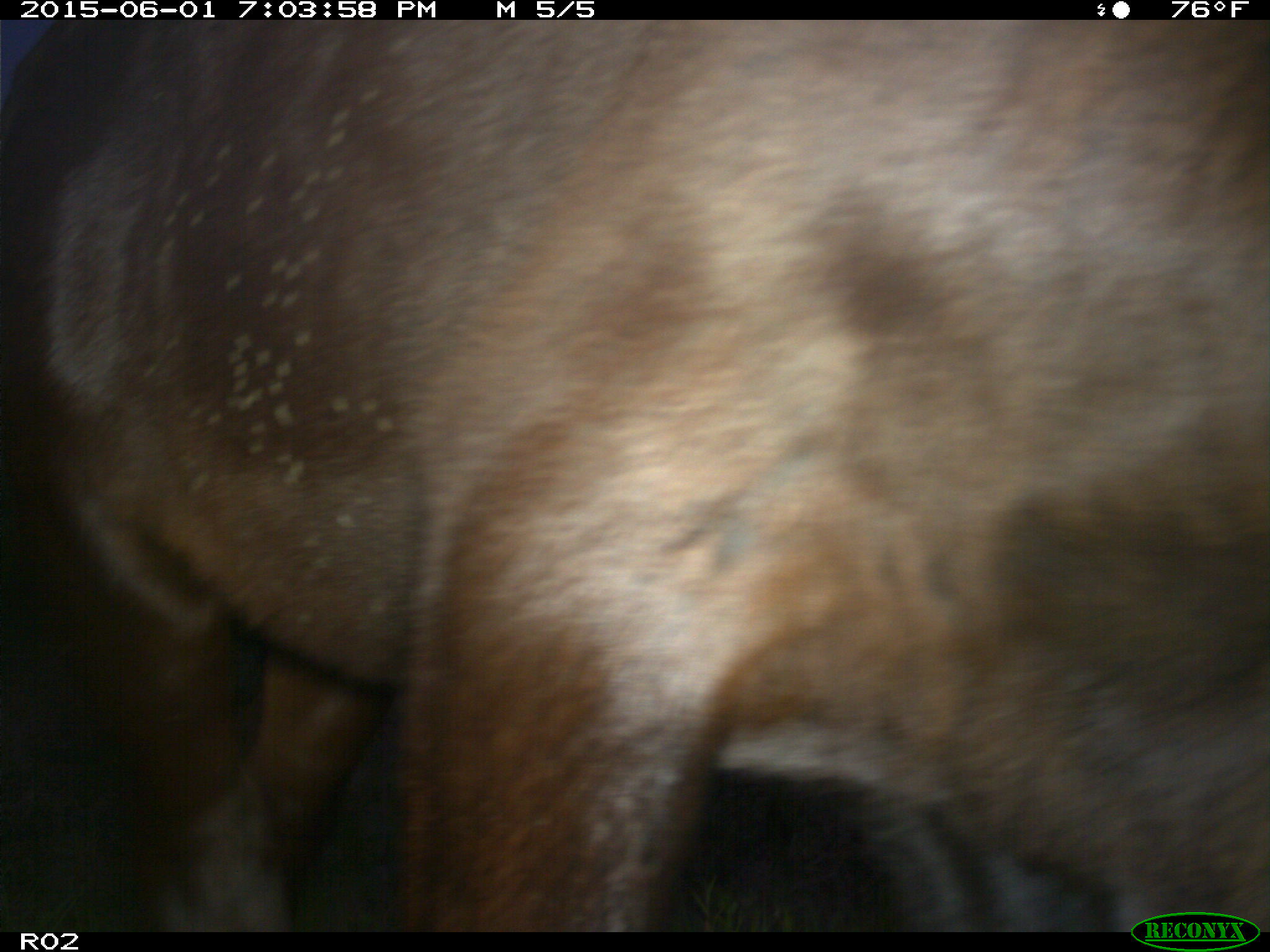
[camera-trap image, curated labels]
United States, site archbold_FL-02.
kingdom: Animalia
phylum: Chordata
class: Mammalia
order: Artiodactyla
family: Bovidae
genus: Bos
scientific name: Bos taurus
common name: domestic cow